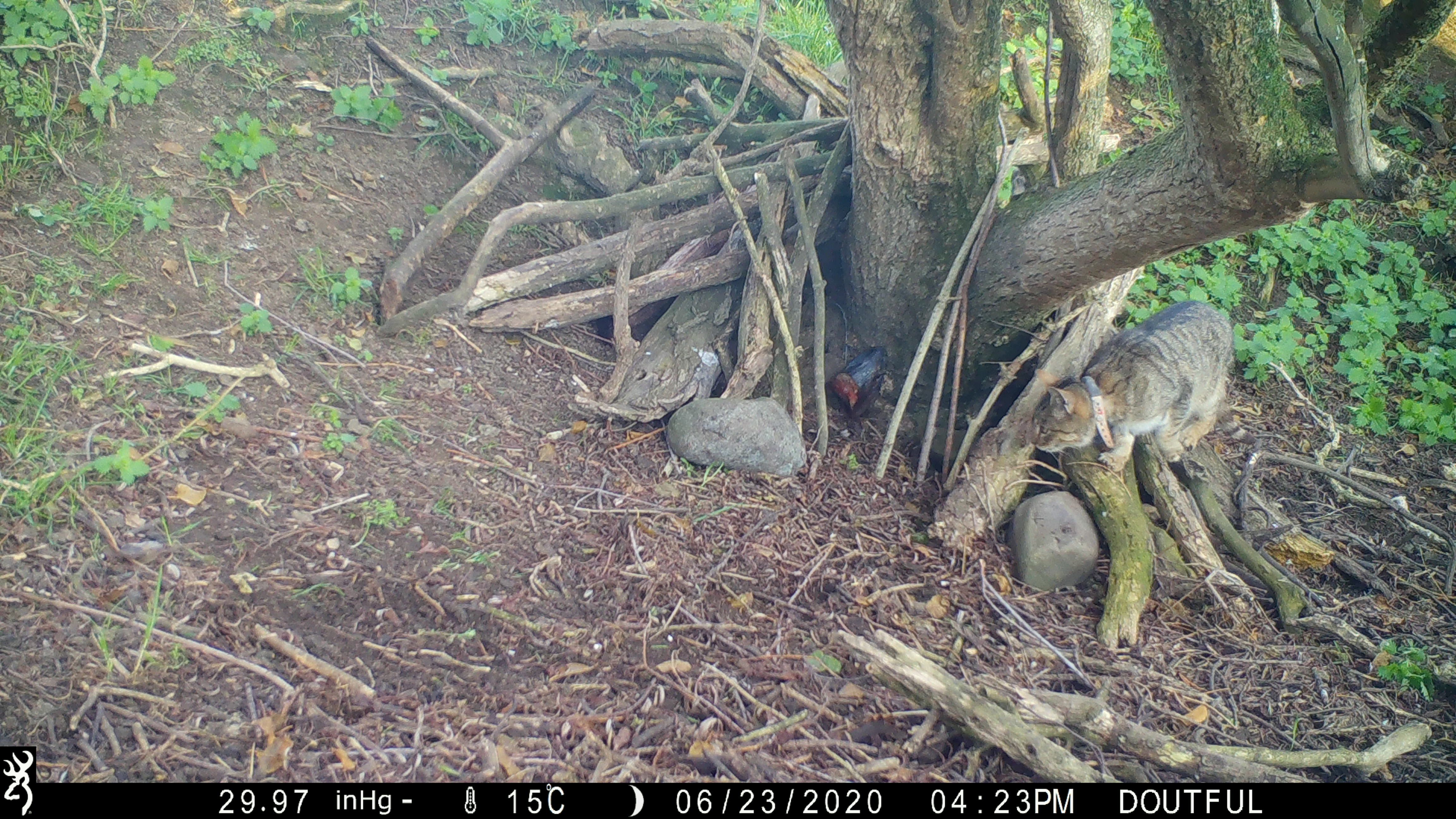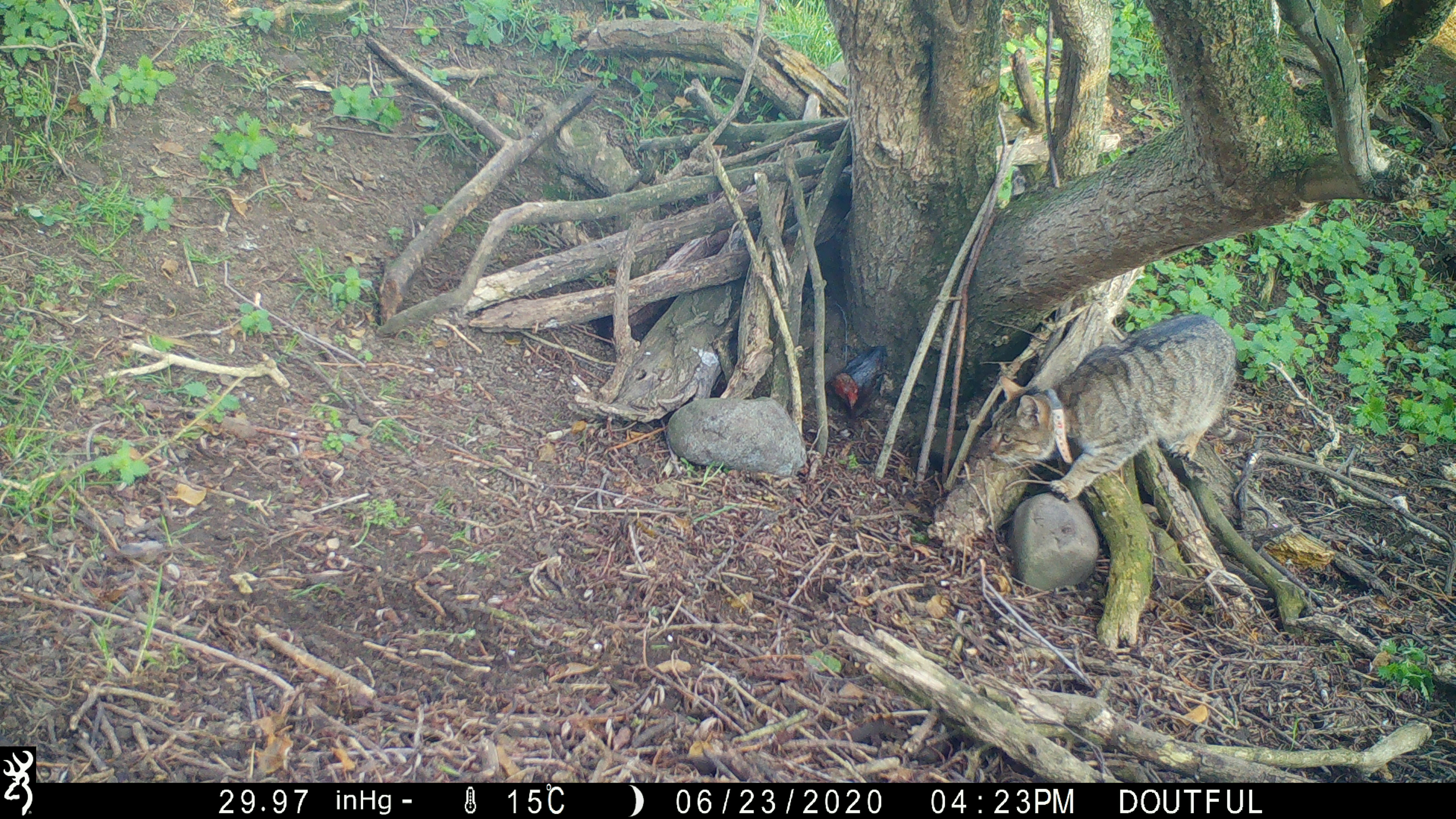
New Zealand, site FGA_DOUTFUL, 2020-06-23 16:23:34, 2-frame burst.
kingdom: Animalia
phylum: Chordata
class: Mammalia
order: Carnivora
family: Felidae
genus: Felis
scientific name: Felis catus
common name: domestic cat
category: cat